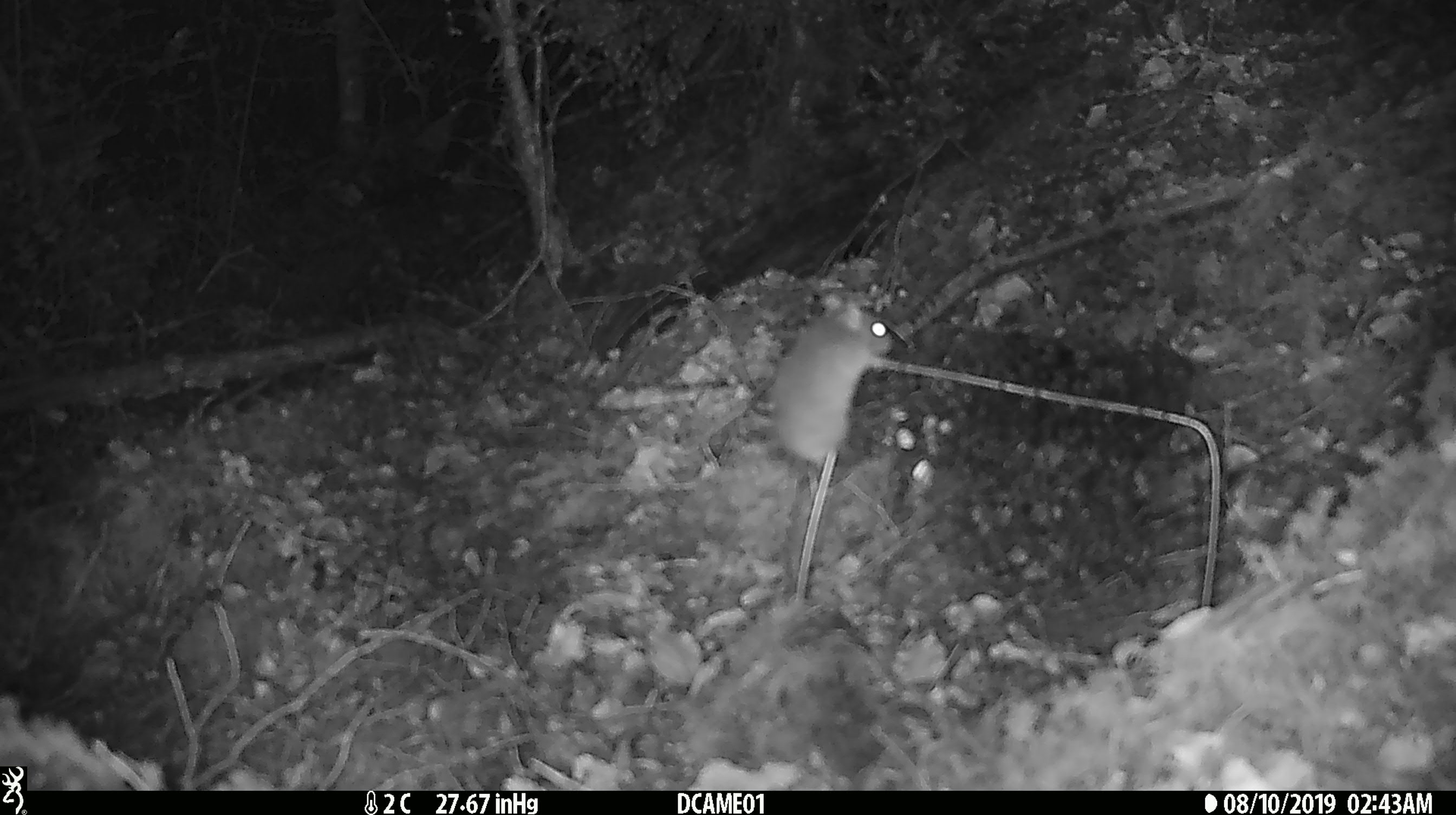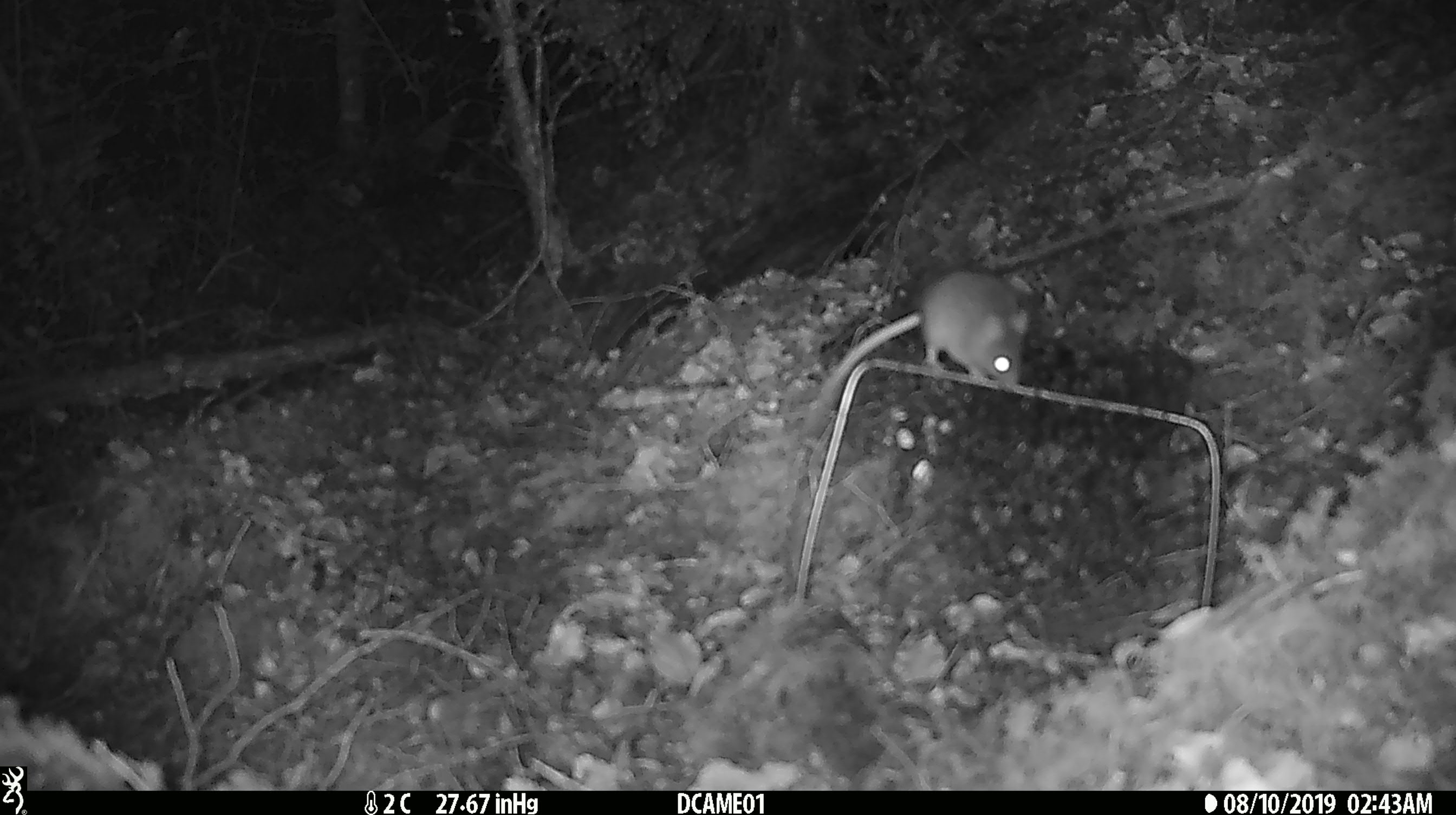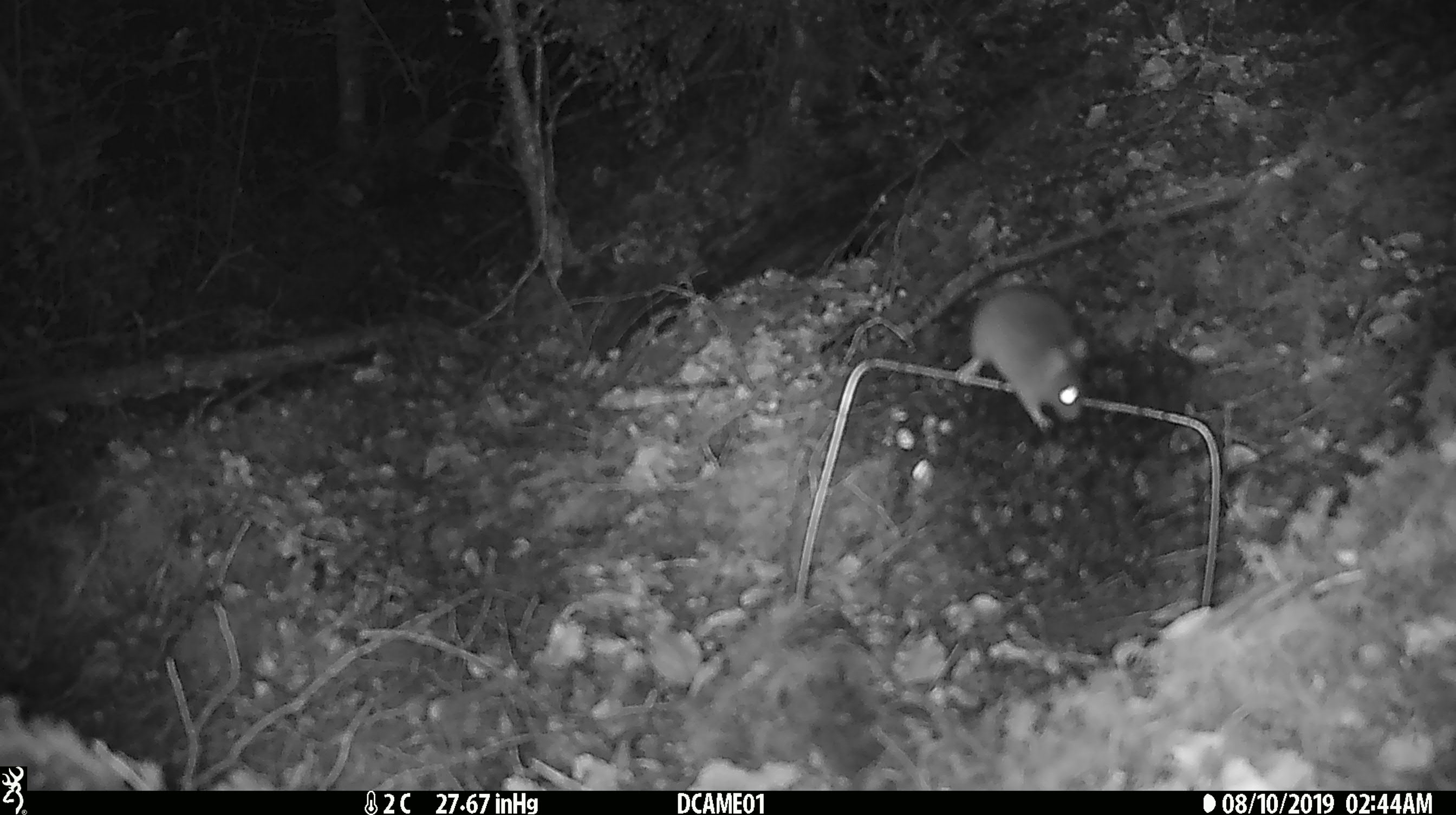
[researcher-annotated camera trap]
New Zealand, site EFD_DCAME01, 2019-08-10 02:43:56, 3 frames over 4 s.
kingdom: Animalia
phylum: Chordata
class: Mammalia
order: Rodentia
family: Muridae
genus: Mus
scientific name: Mus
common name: mouse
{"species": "mouse (Mus)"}